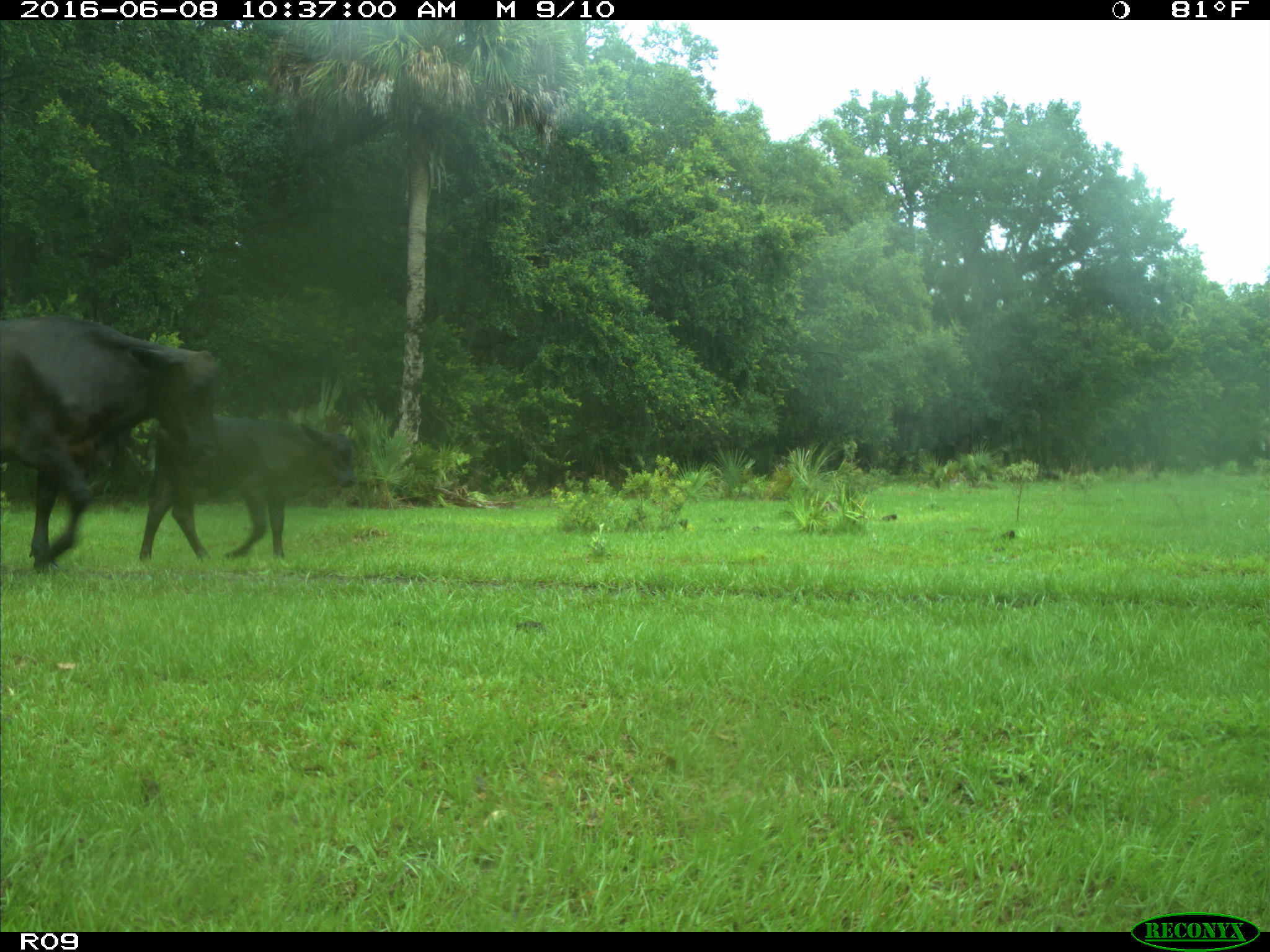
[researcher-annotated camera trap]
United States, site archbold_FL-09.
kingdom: Animalia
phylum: Chordata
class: Mammalia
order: Artiodactyla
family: Bovidae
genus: Bos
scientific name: Bos taurus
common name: domestic cow